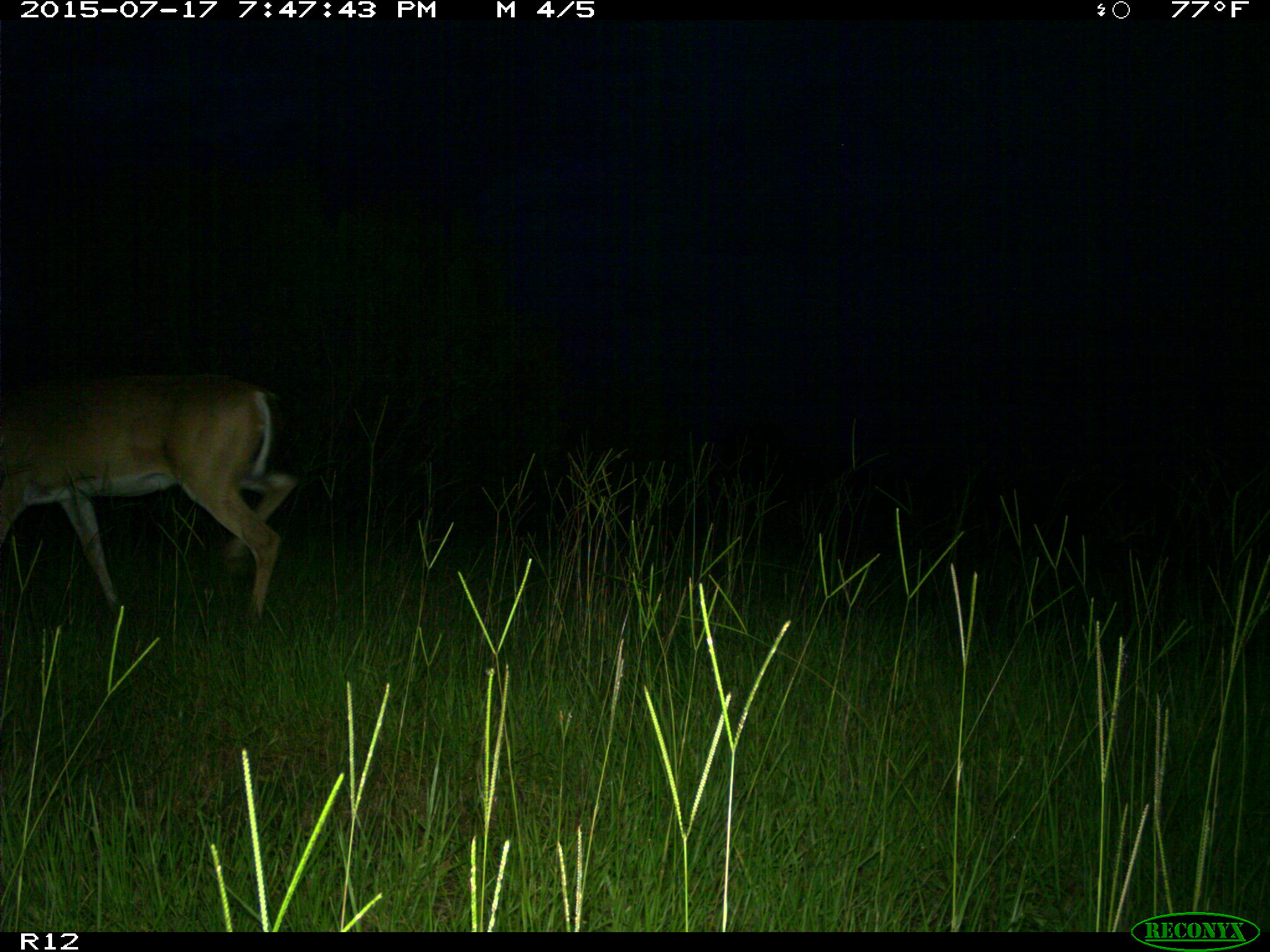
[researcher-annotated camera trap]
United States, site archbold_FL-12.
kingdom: Animalia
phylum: Chordata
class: Mammalia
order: Artiodactyla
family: Cervidae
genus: Odocoileus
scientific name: Odocoileus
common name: deer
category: unidentified deer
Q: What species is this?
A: Unidentified deer (deer) (Odocoileus).